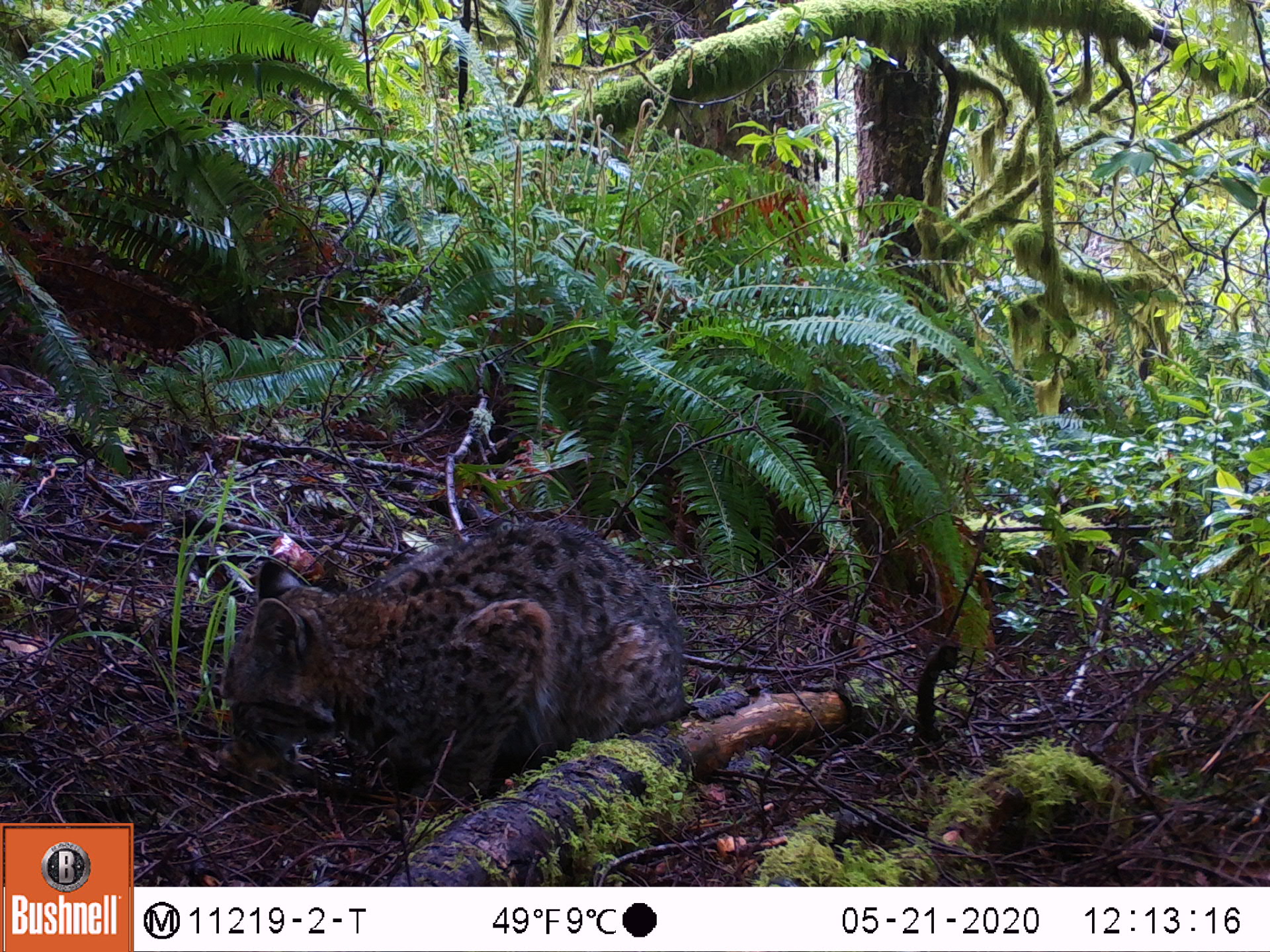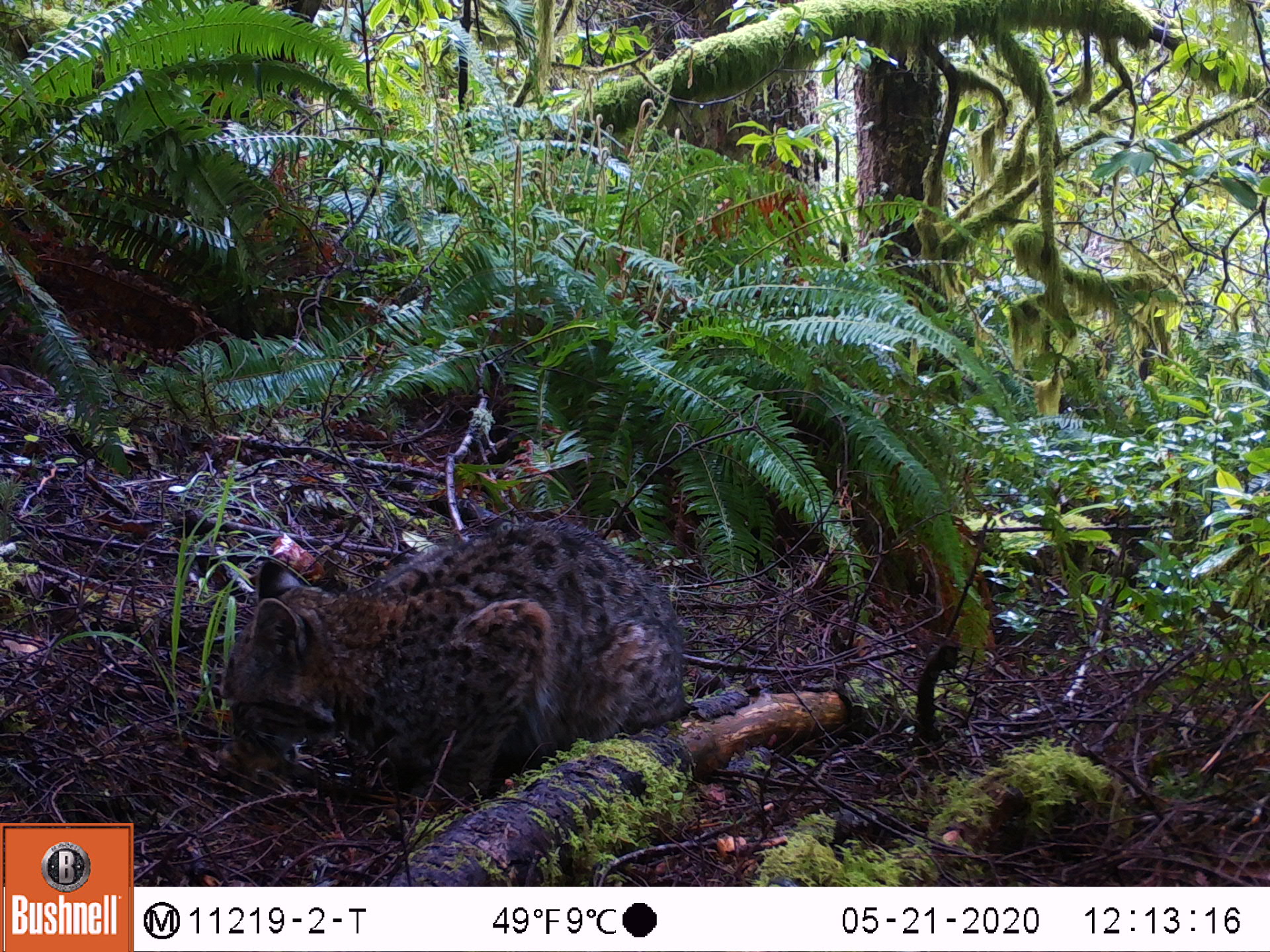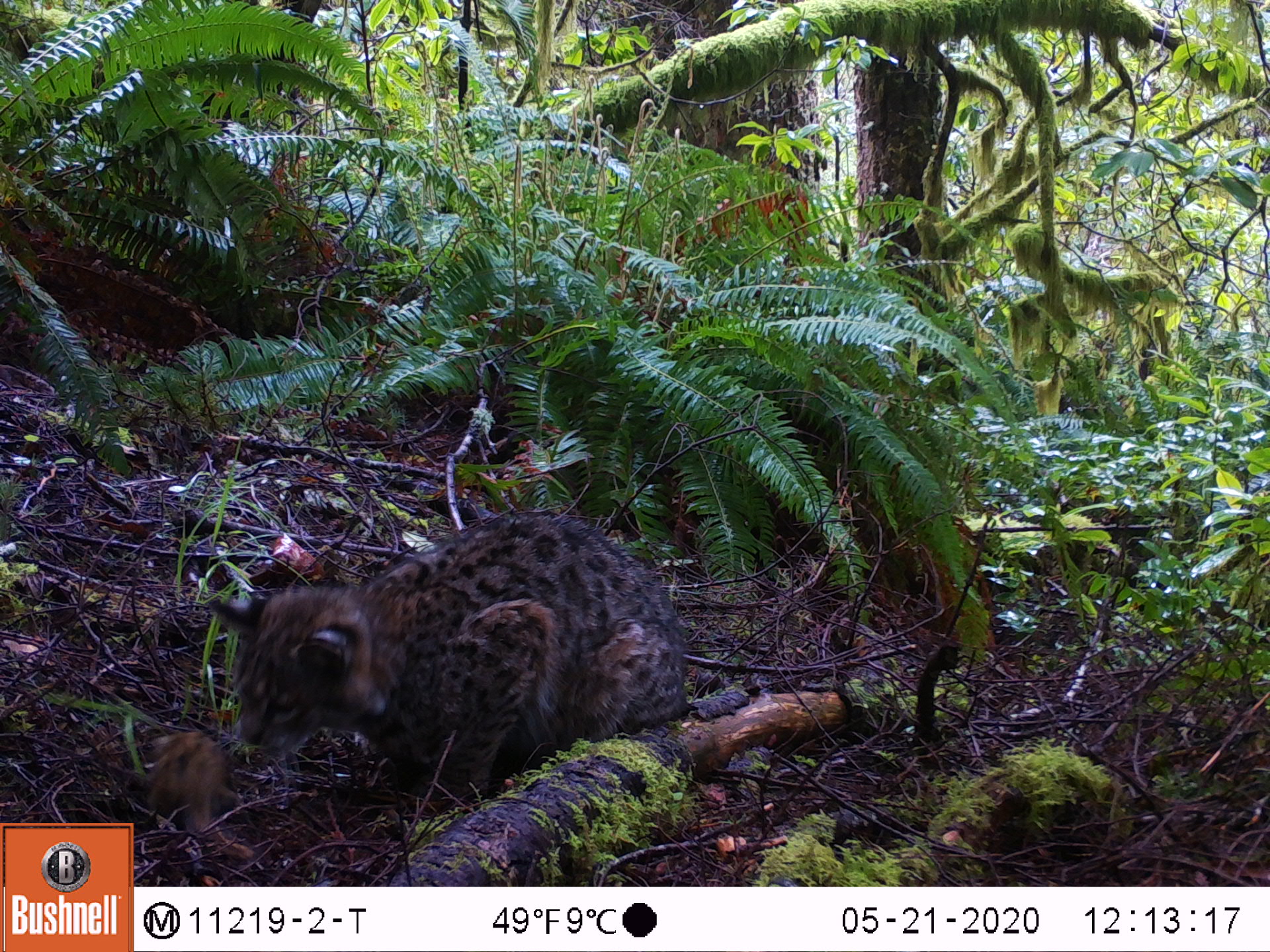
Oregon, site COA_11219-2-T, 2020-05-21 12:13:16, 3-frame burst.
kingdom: Animalia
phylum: Chordata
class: Mammalia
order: Carnivora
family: Felidae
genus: Lynx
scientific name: Lynx rufus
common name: bobcat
Bobcat (Lynx rufus).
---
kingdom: Animalia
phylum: Chordata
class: Mammalia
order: Rodentia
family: Sciuridae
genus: Neotamias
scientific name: Neotamias townsendii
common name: townsend's chipmunk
Townsend's chipmunk (Neotamias townsendii).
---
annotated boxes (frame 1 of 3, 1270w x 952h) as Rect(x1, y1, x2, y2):
bobcat: Rect(206, 505, 711, 790)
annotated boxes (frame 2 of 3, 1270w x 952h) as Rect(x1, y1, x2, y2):
townsend's chipmunk: Rect(216, 499, 697, 807); Rect(216, 741, 332, 779)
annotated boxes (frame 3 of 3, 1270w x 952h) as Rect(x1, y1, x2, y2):
bobcat: Rect(196, 495, 700, 796); Rect(134, 721, 277, 870)